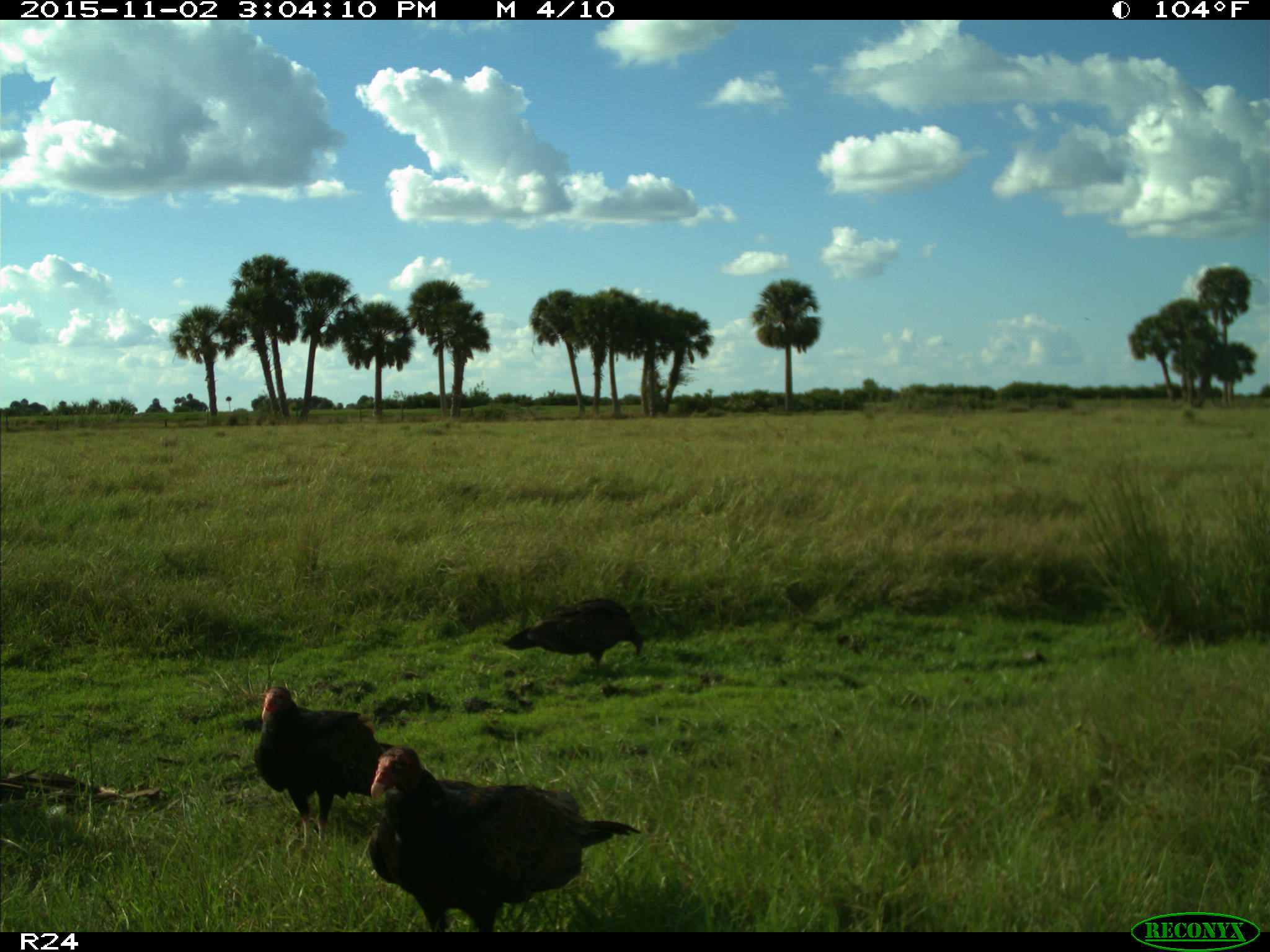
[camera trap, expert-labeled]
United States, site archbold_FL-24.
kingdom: Animalia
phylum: Chordata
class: Aves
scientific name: Aves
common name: birds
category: unidentified bird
Unidentified bird (birds) (Aves).